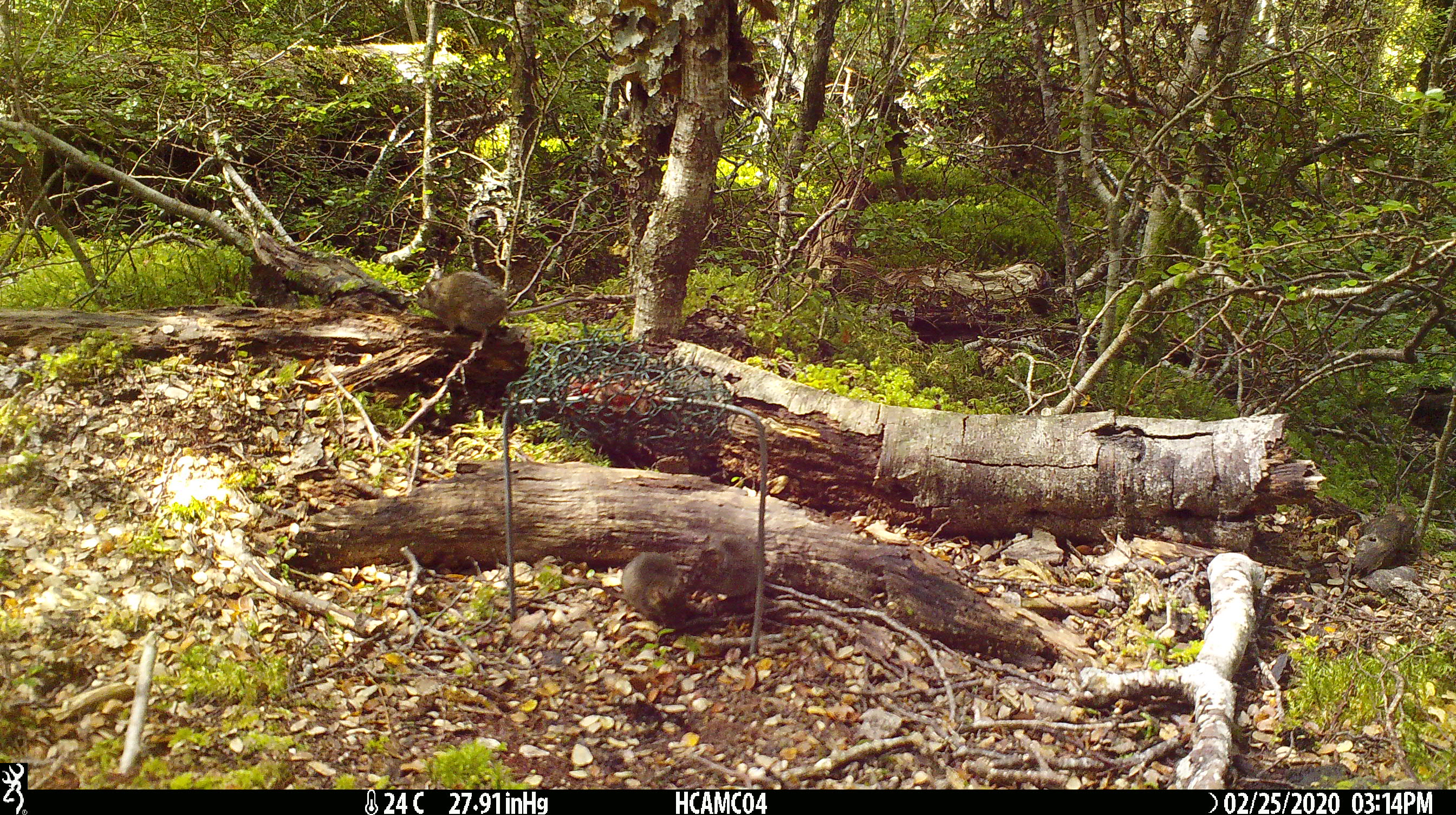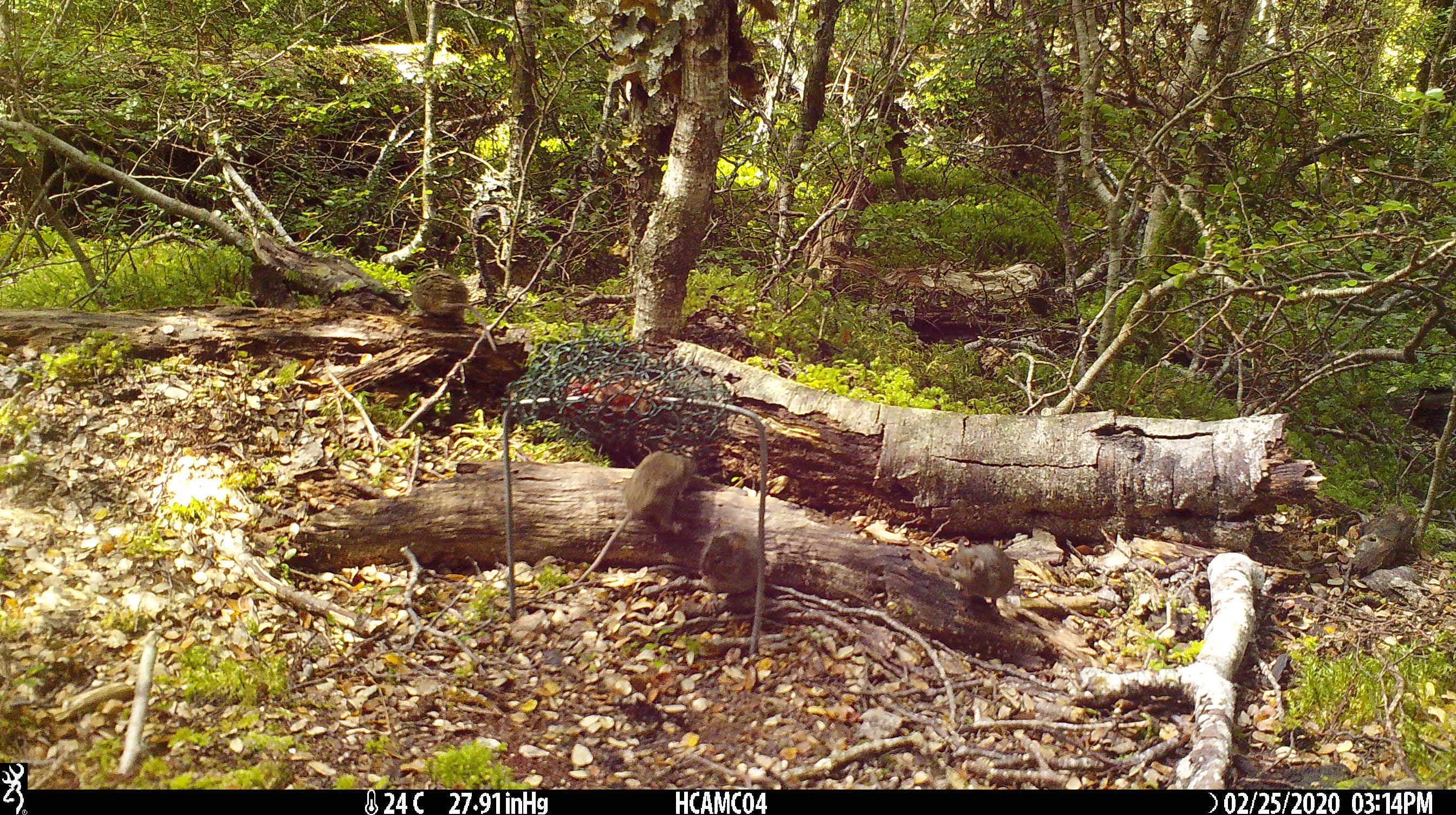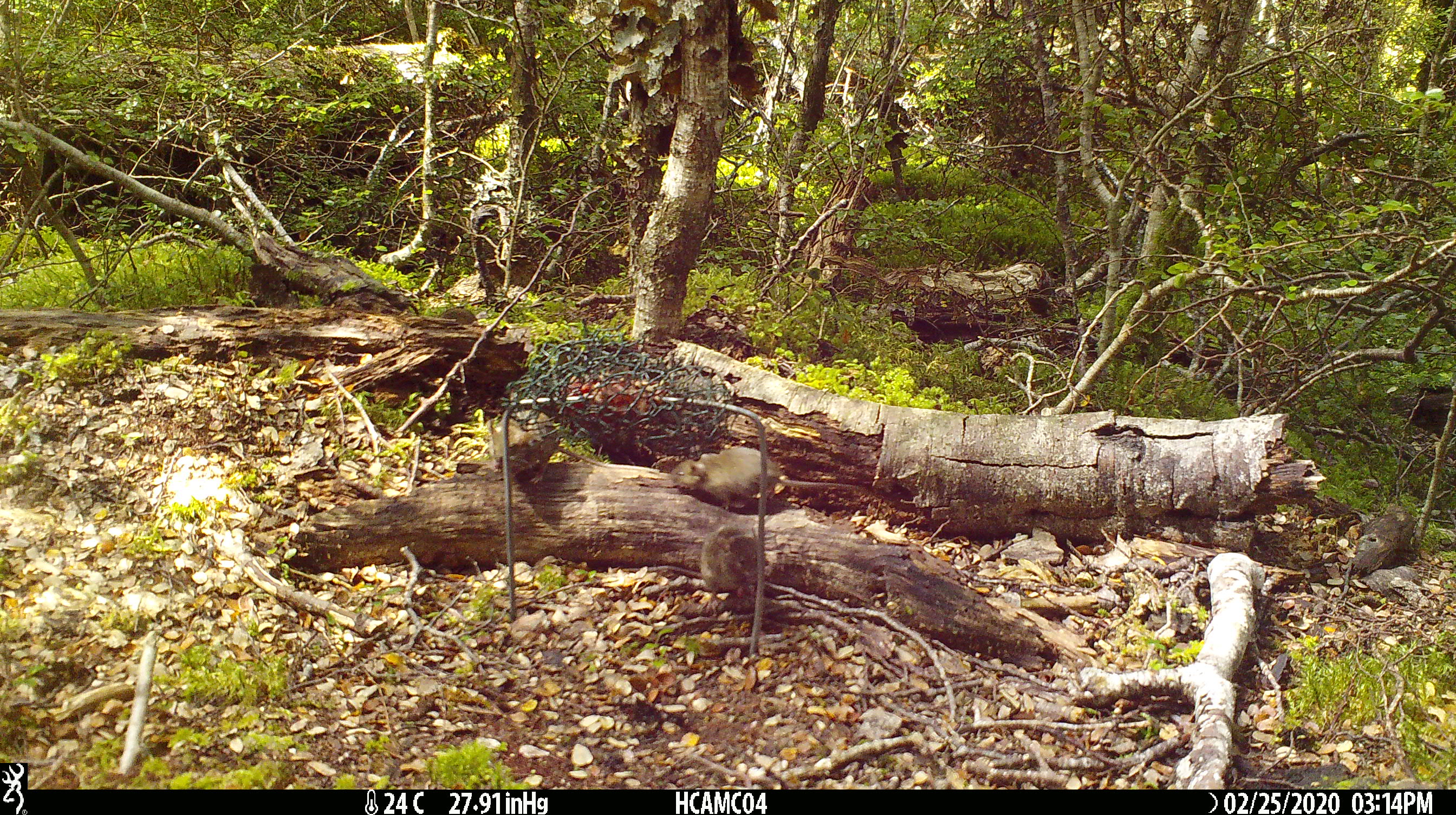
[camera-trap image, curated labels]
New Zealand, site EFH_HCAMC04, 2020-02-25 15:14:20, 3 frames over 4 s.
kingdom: Animalia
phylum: Chordata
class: Mammalia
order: Rodentia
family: Muridae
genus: Mus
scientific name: Mus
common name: mouse